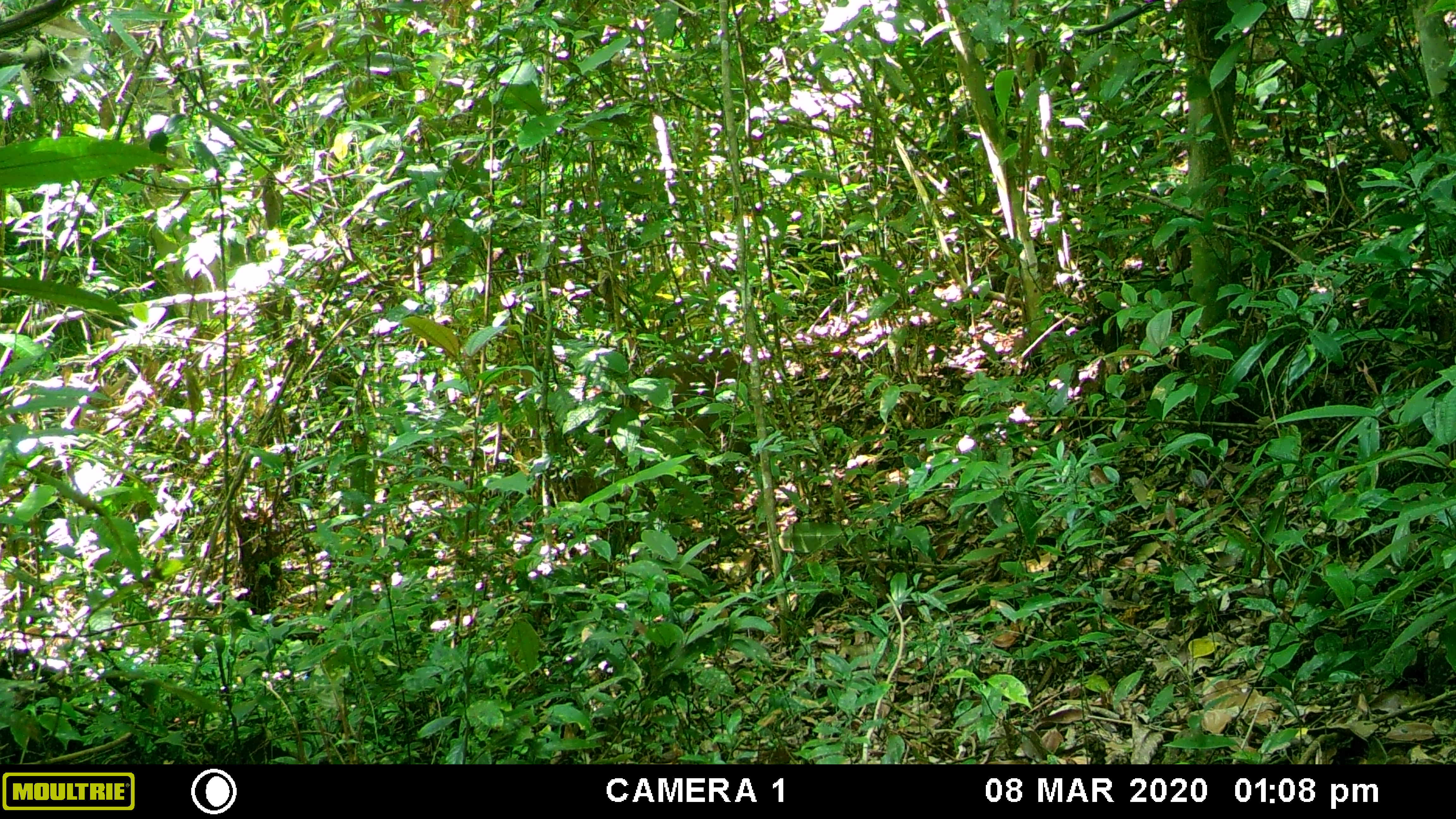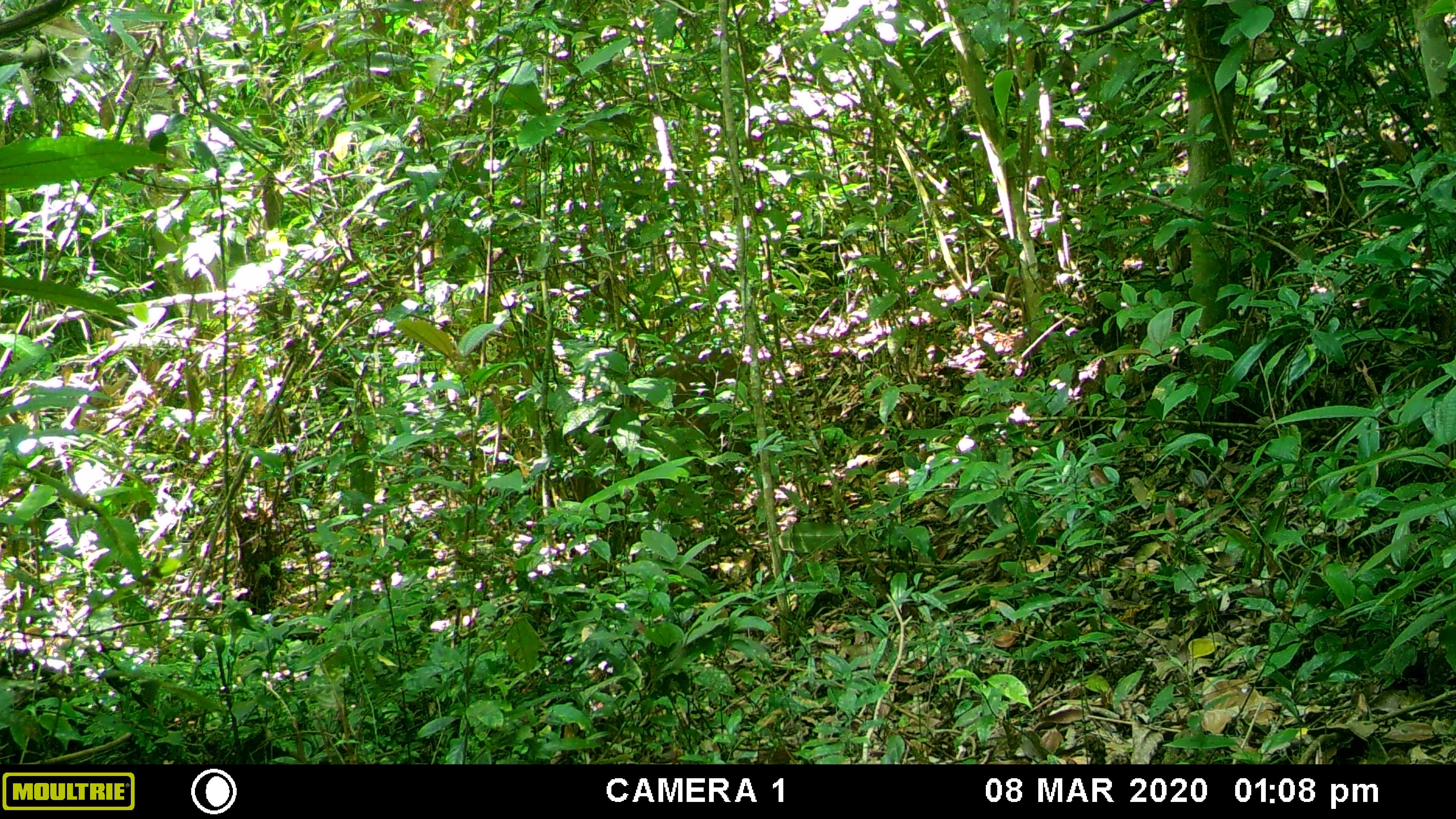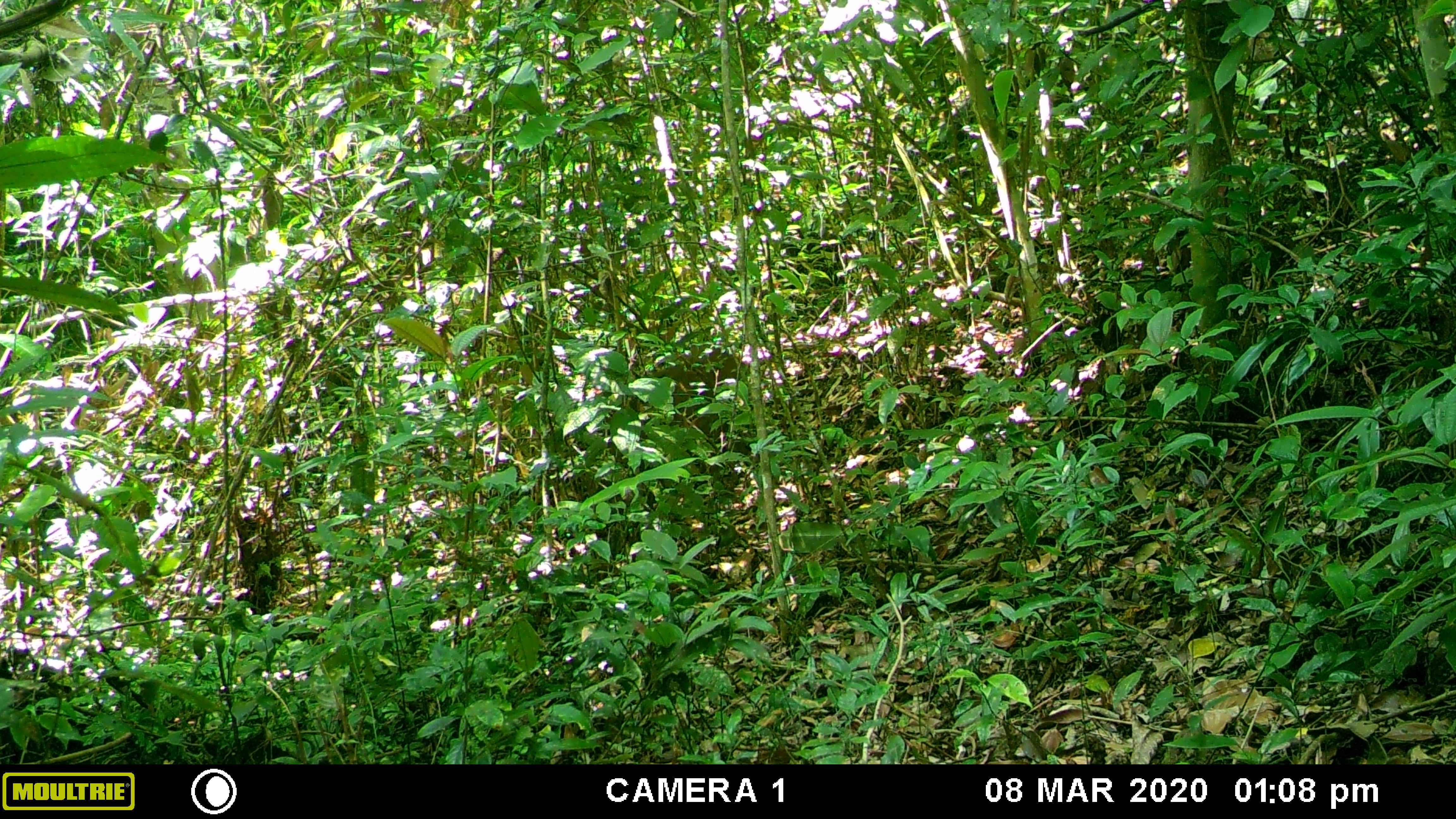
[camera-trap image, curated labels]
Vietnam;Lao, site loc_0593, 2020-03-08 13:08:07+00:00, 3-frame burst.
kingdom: Animalia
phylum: Chordata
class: Mammalia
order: Artiodactyla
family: Suidae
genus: Sus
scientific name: Sus scrofa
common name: eurasian wild pig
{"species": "eurasian wild pig (Sus scrofa)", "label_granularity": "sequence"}